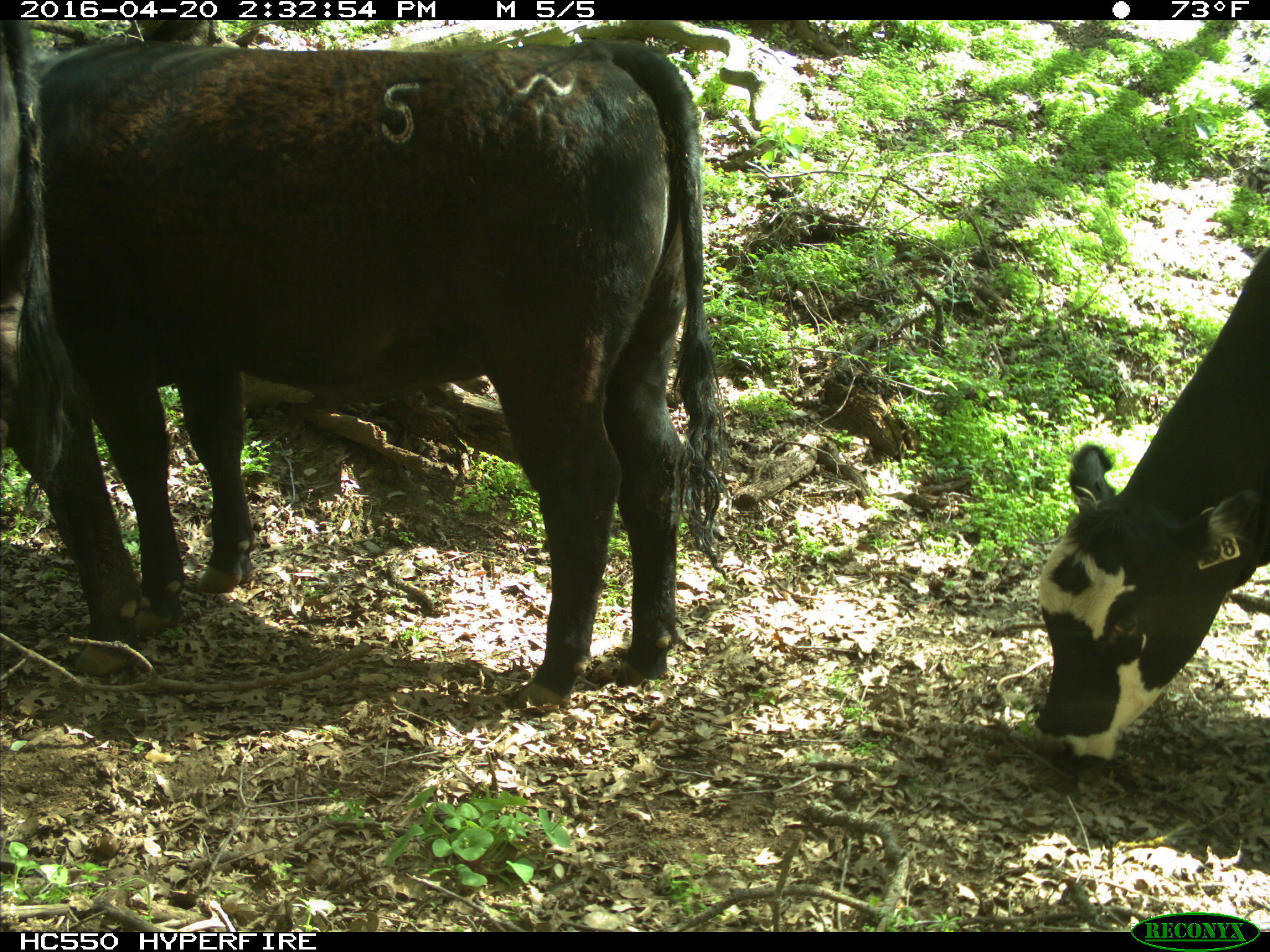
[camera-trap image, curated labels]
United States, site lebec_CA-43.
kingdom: Animalia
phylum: Chordata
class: Mammalia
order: Artiodactyla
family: Bovidae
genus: Bos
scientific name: Bos taurus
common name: domestic cow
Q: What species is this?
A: Bos taurus (domestic cow).